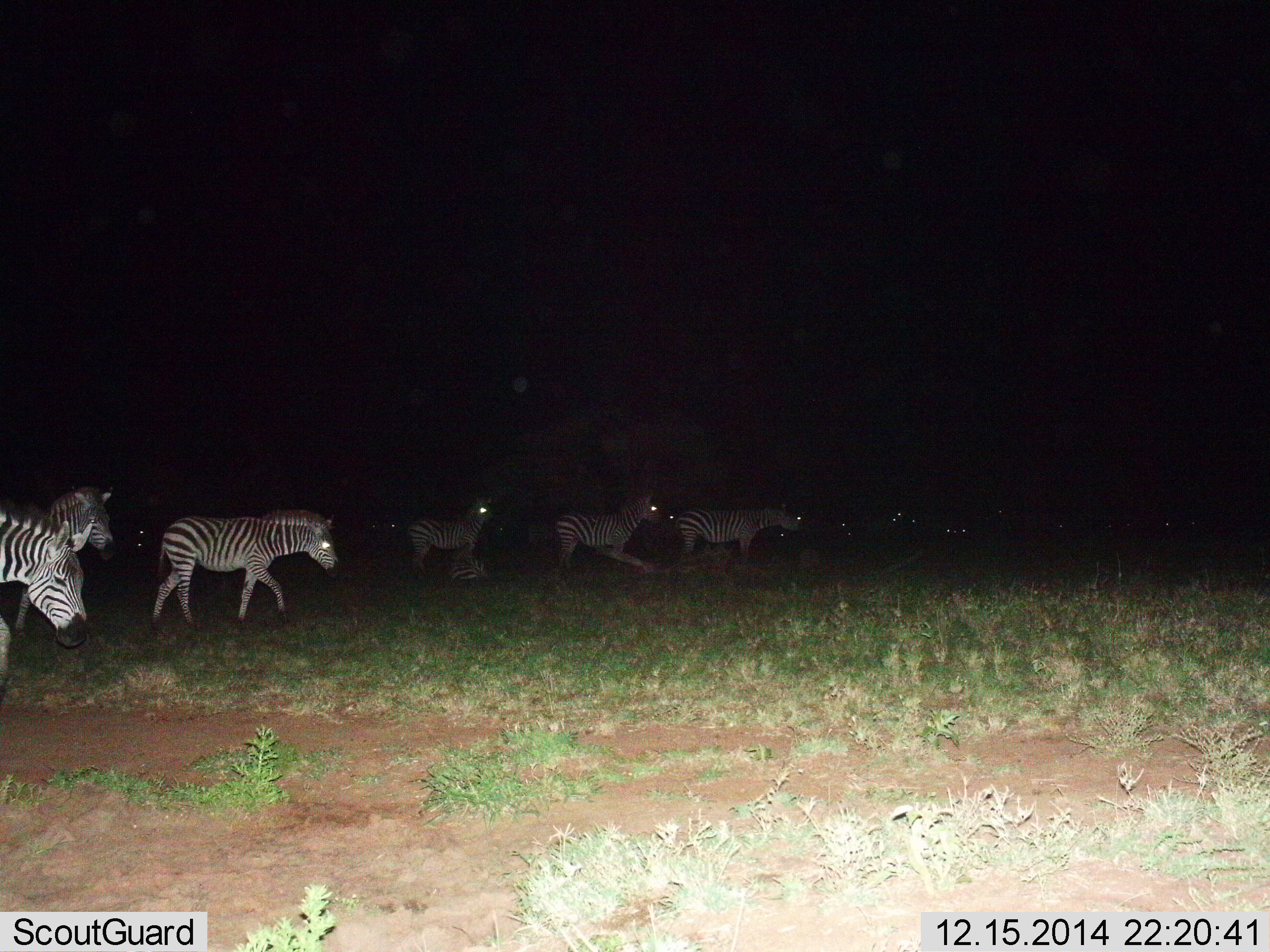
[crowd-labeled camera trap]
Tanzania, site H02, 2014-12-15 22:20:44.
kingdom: Animalia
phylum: Chordata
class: Mammalia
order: Perissodactyla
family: Equidae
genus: Equus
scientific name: Equus quagga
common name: plains zebra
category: zebra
Zebra (plains zebra) (Equus quagga), count 9. Behavior (volunteer vote fractions): standing 55%, resting 18%, moving 91%, interacting 0%. Young present (vote fraction): 18%. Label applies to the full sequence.